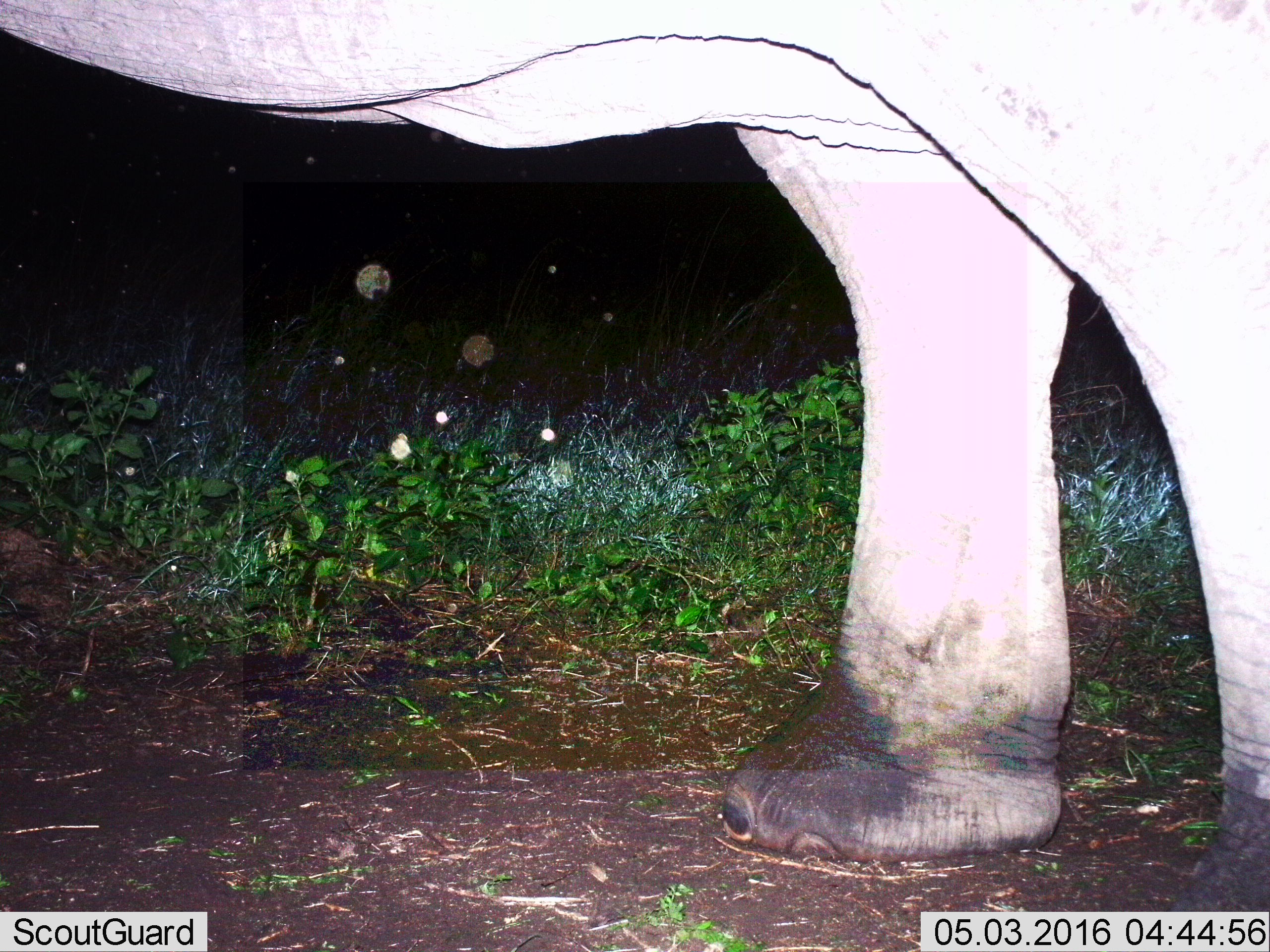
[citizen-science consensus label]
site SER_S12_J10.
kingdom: Animalia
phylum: Chordata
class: Mammalia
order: Proboscidea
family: Elephantidae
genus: Loxodonta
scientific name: Loxodonta africana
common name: african bush elephant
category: elephant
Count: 1.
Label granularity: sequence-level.